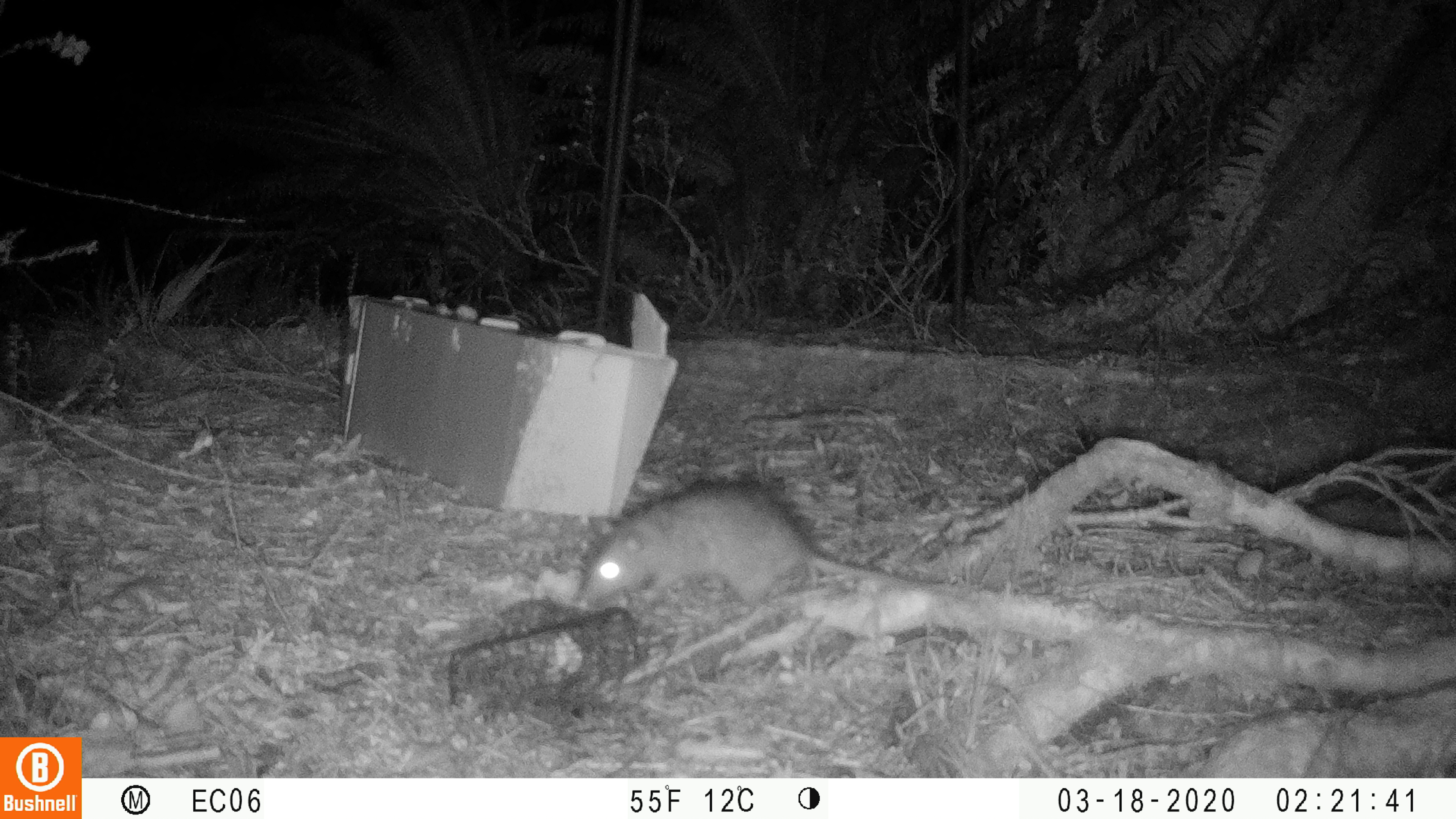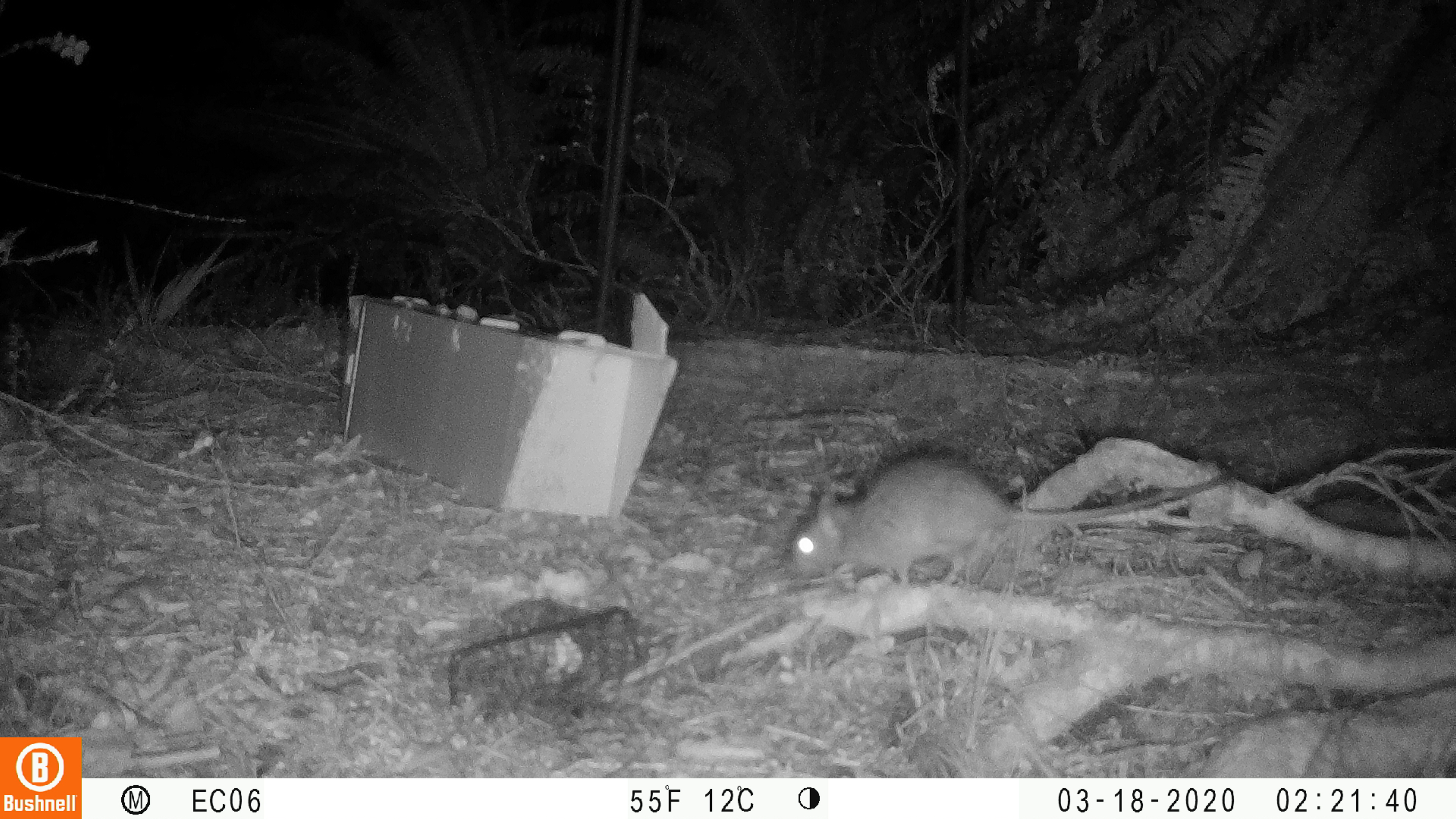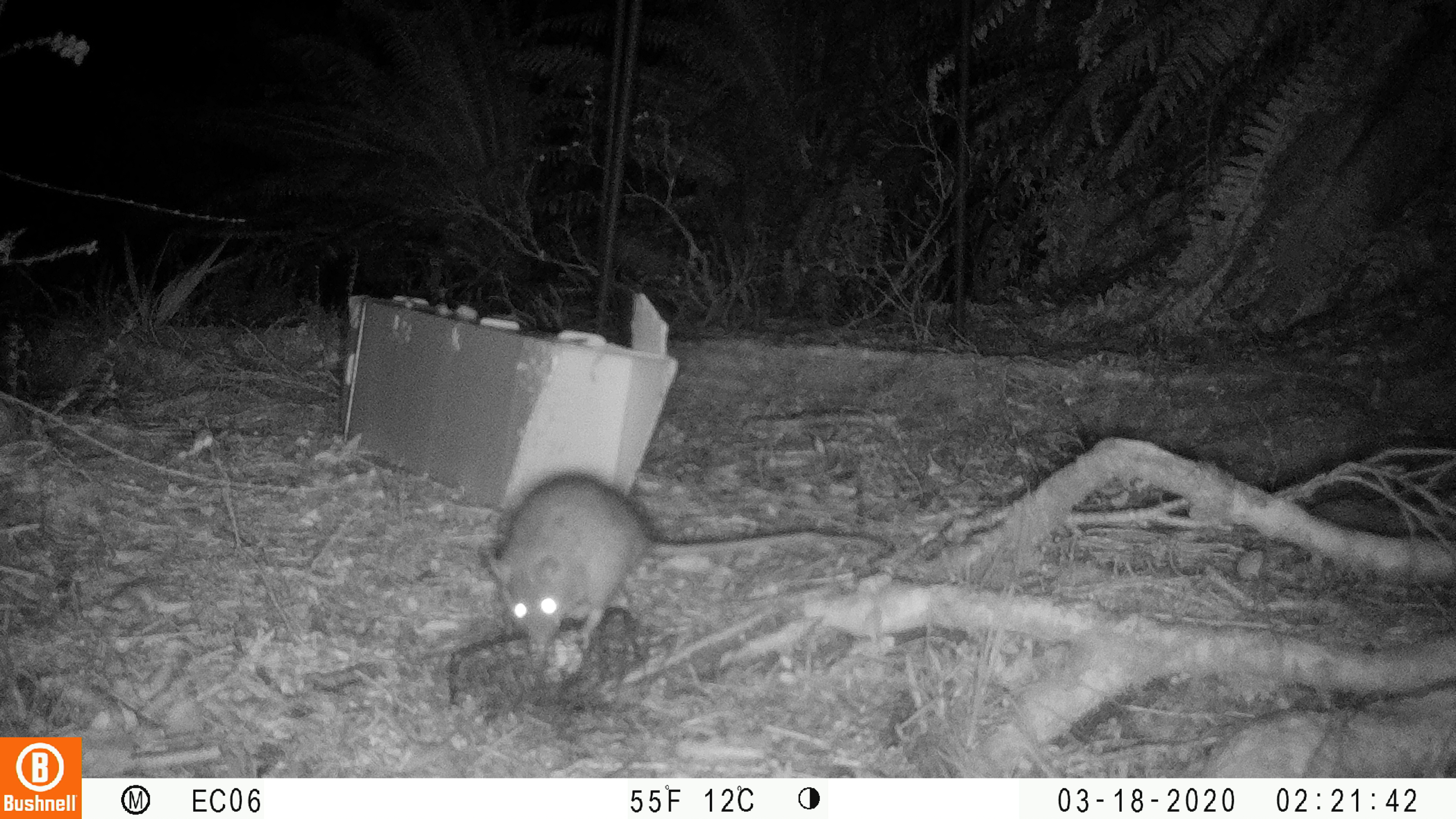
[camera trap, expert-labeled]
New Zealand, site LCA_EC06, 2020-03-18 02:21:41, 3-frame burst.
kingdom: Animalia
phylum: Chordata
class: Mammalia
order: Rodentia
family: Muridae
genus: Rattus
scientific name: Rattus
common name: rat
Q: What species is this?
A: Rat (Rattus).